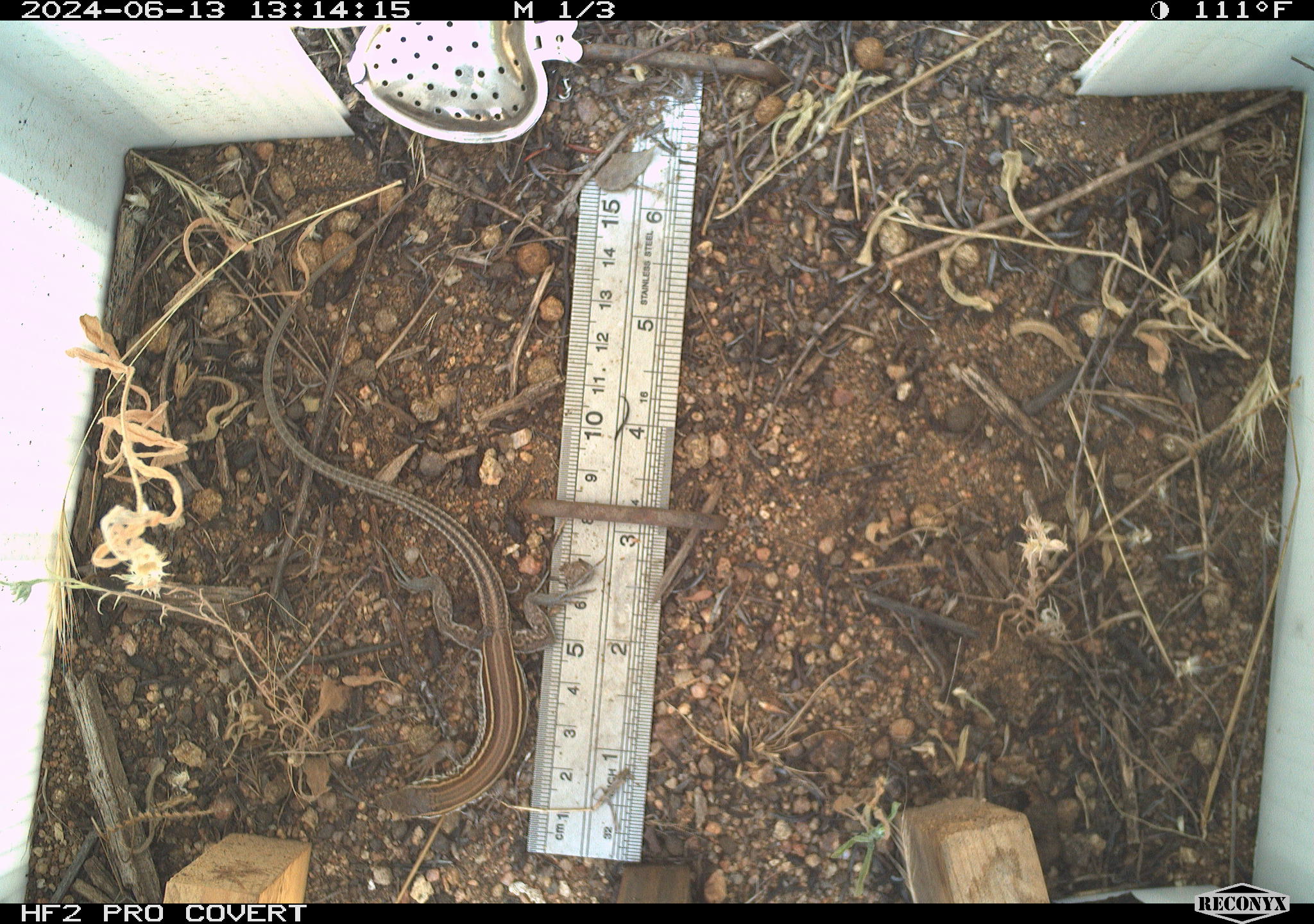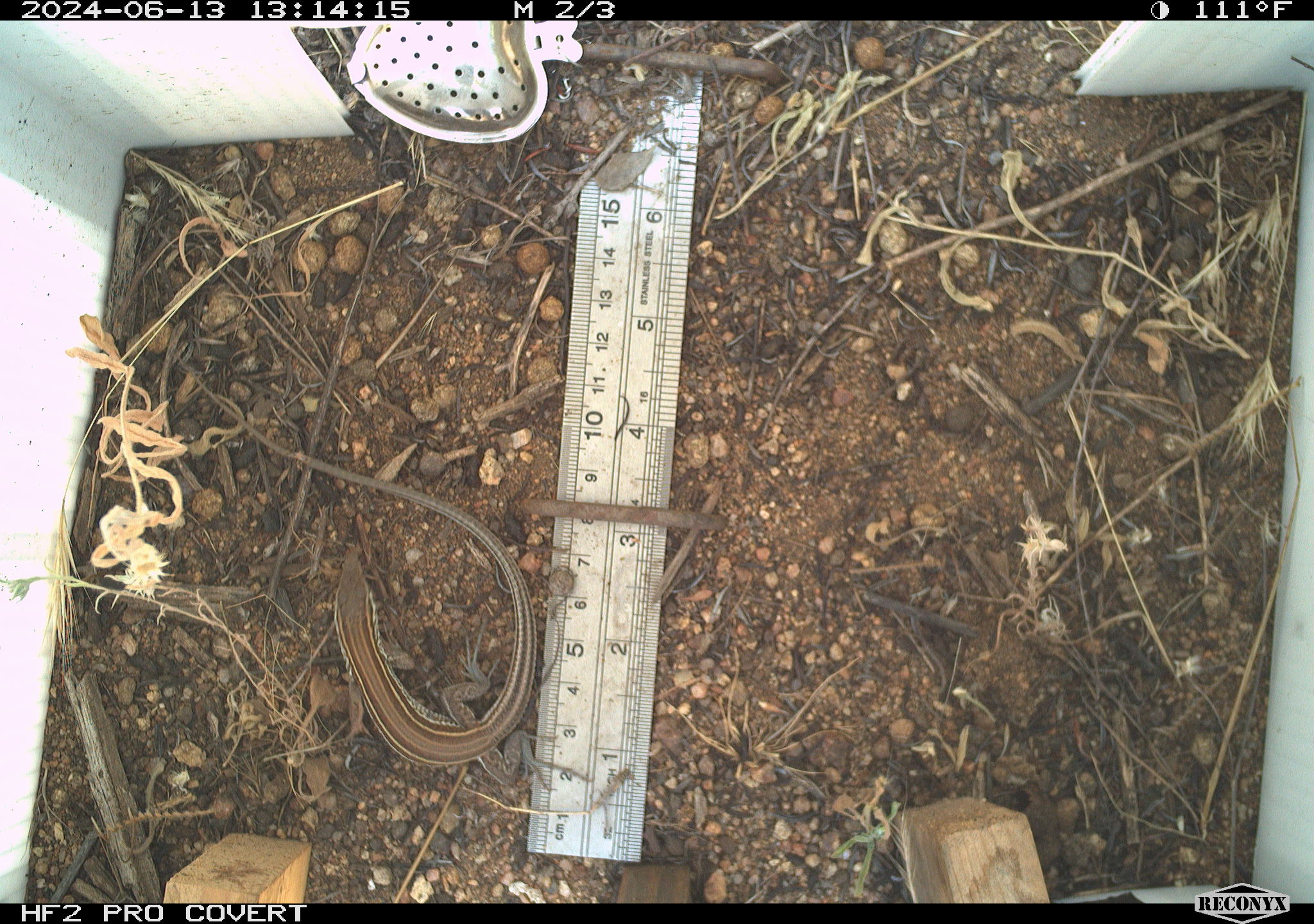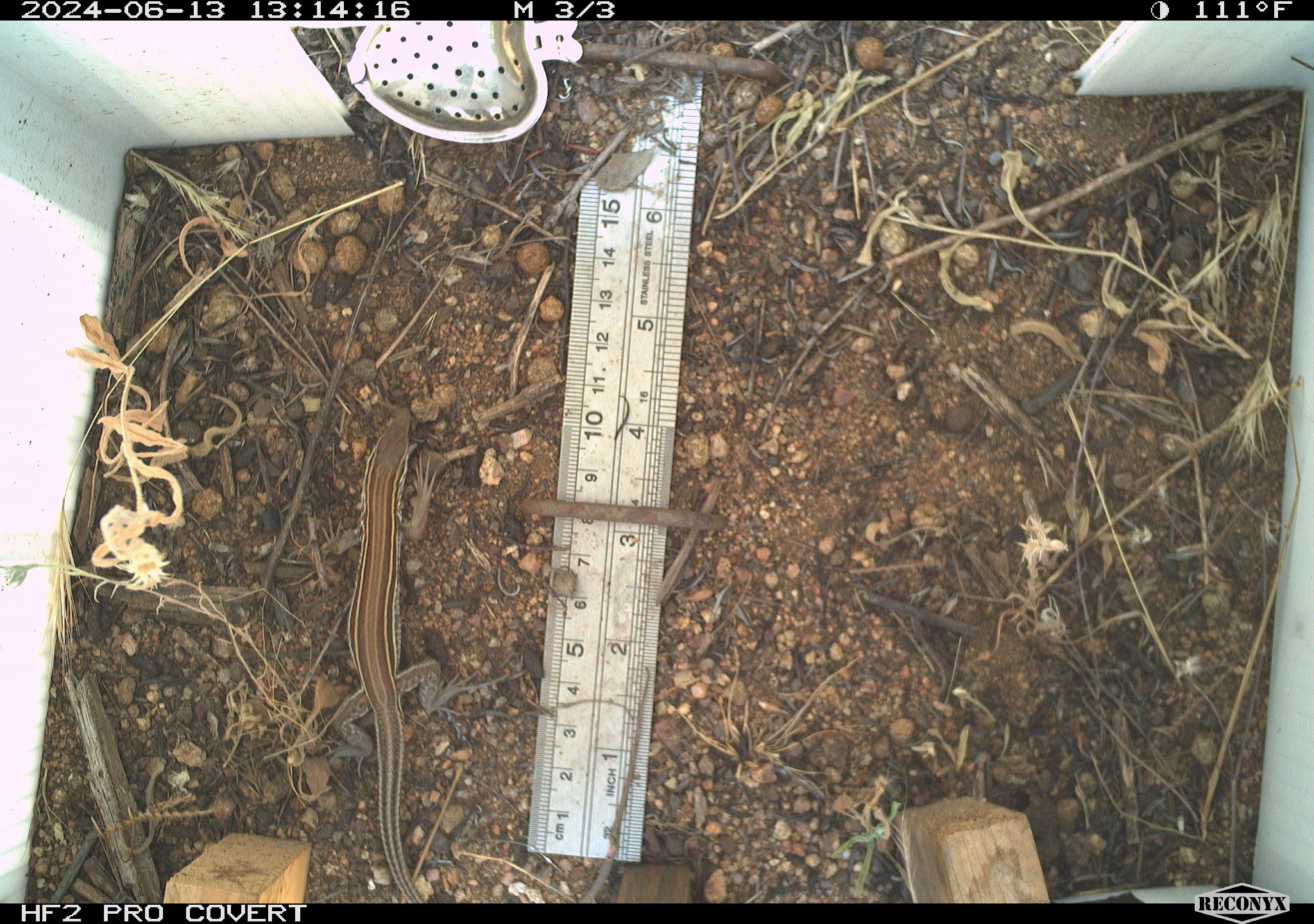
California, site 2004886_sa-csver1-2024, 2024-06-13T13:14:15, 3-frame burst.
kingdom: Animalia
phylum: Chordata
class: Reptilia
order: Squamata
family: Scincidae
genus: Plestiodon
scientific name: Plestiodon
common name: blue-tailed skinks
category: plestiodon species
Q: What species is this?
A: Plestiodon species (blue-tailed skinks) (Plestiodon).